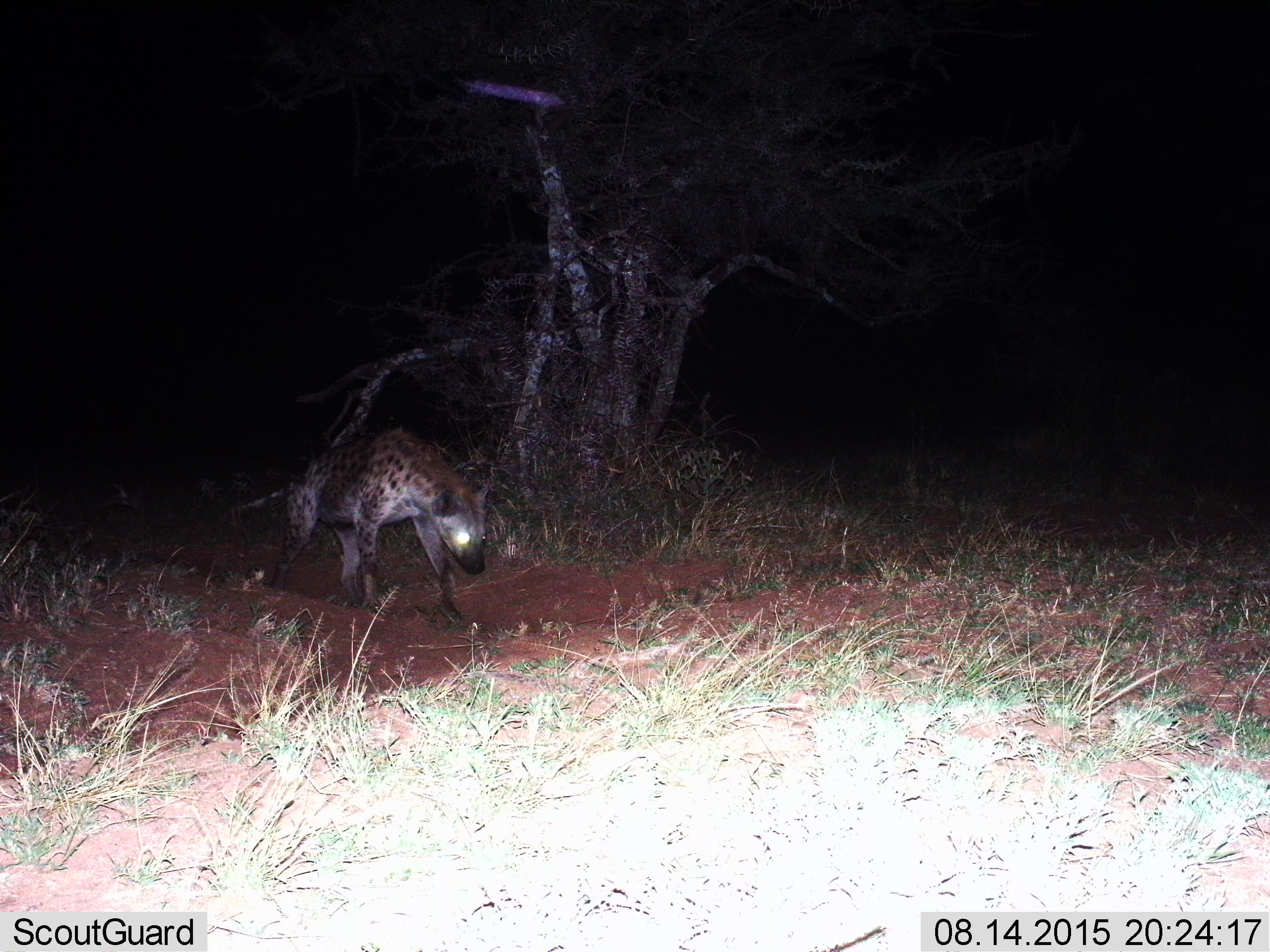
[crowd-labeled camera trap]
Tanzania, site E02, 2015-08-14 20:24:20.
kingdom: Animalia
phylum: Chordata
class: Mammalia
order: Carnivora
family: Hyaenidae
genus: Crocuta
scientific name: Crocuta crocuta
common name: spotted hyena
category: hyenaspotted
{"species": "hyenaspotted (spotted hyena) (Crocuta crocuta)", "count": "1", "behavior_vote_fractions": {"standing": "22%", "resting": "0%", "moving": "78%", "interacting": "0%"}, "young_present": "0%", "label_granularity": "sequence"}